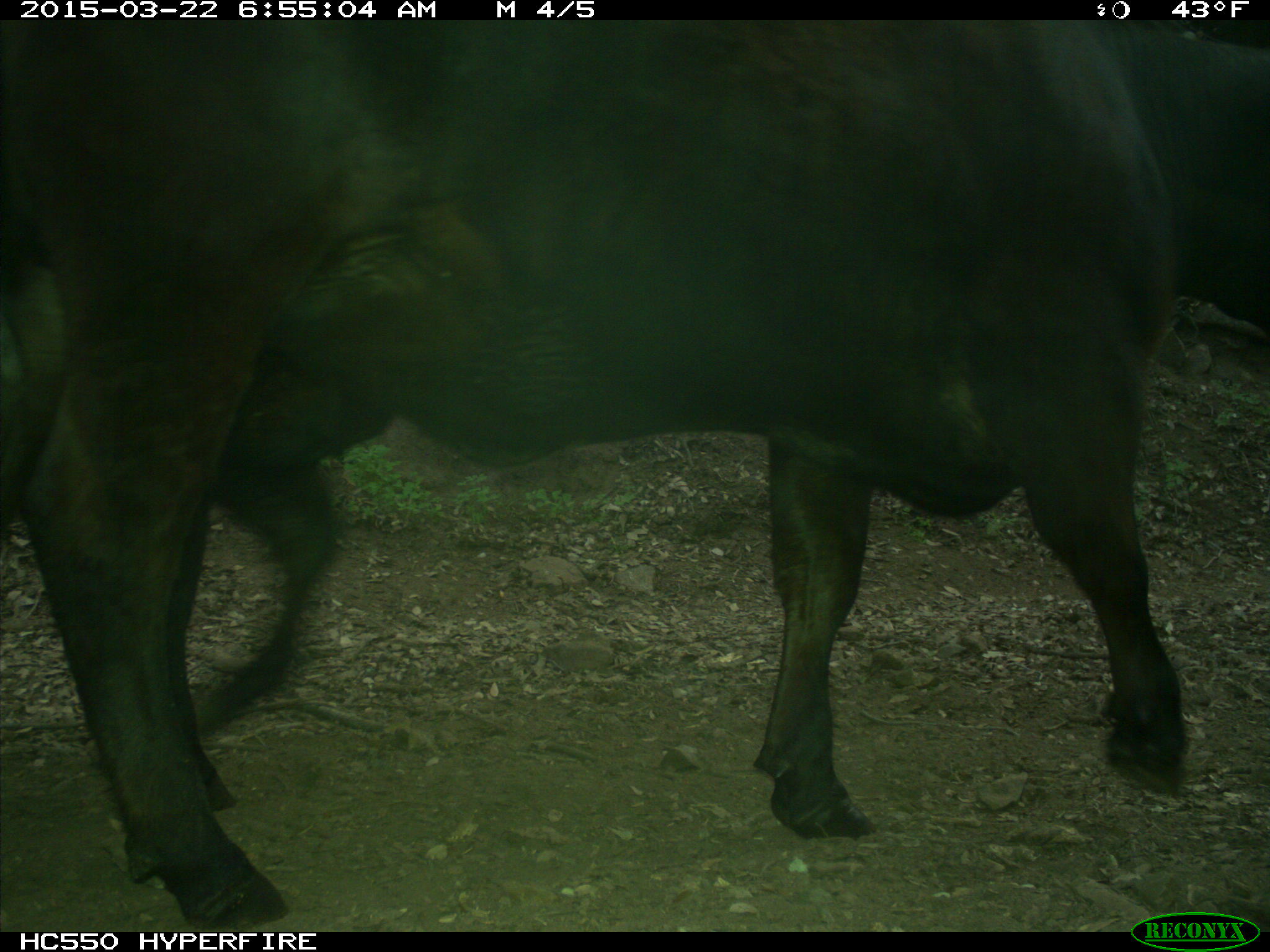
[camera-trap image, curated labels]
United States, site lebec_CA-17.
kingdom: Animalia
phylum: Chordata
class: Mammalia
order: Artiodactyla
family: Bovidae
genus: Bos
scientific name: Bos taurus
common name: domestic cow